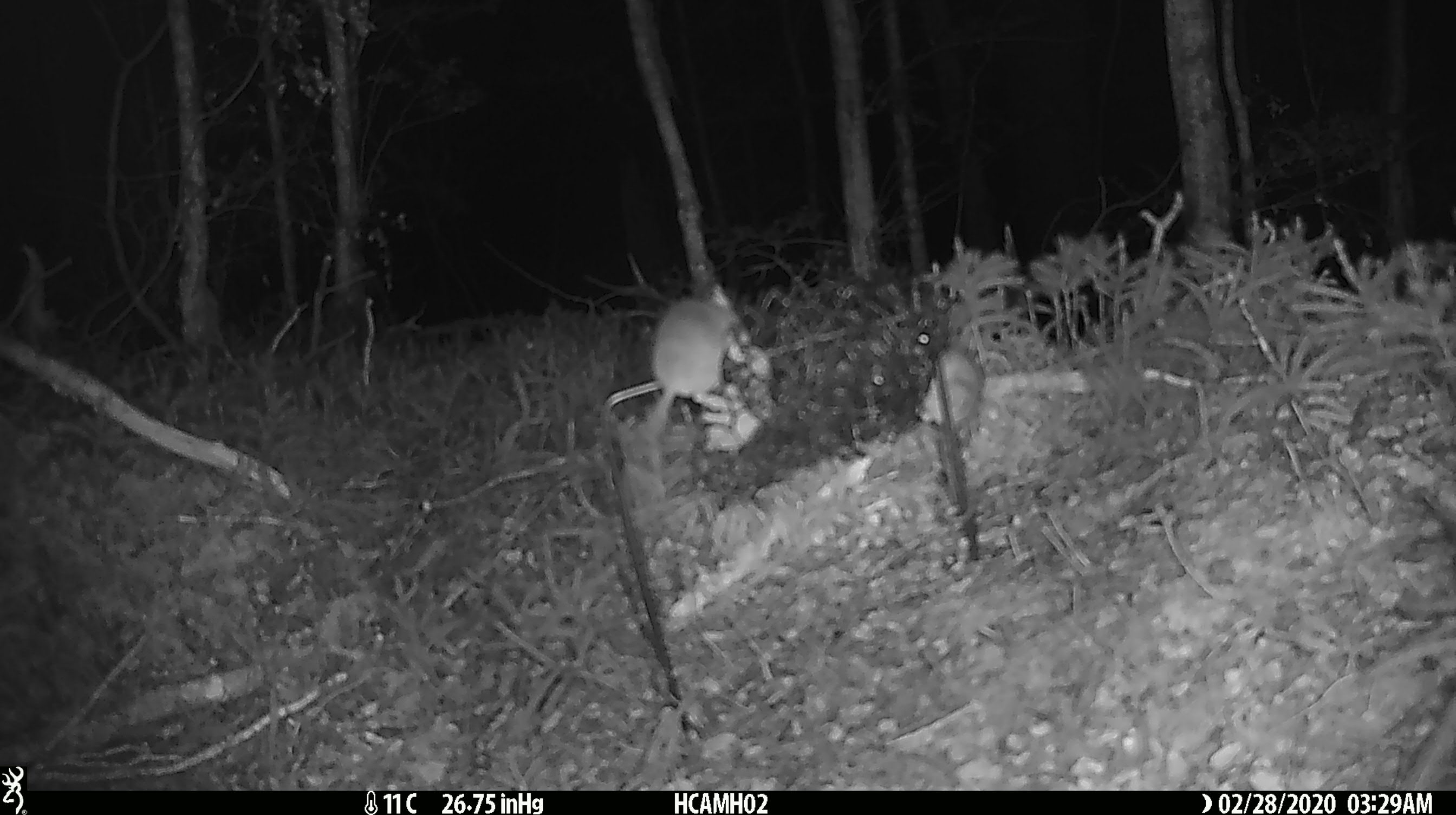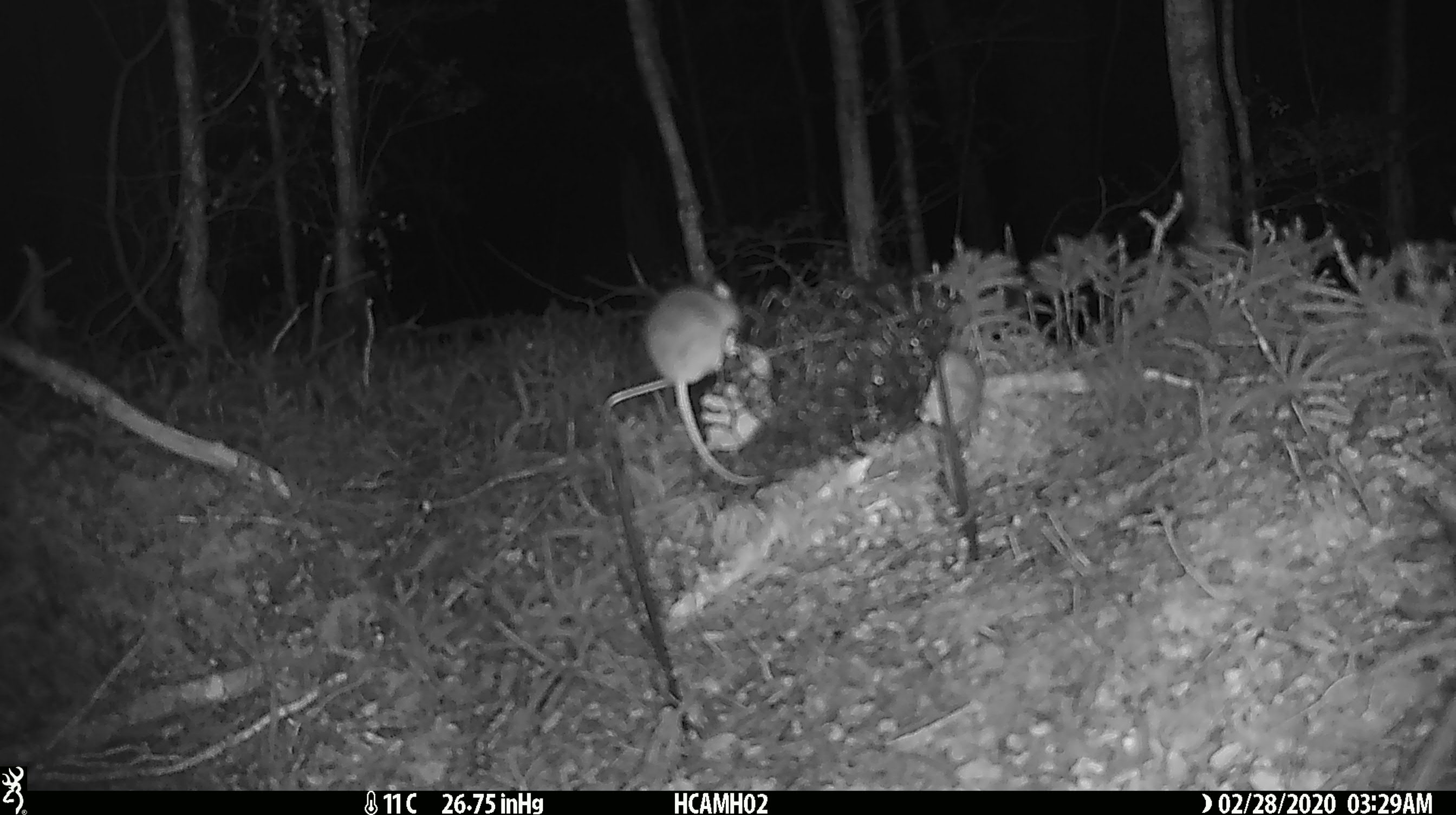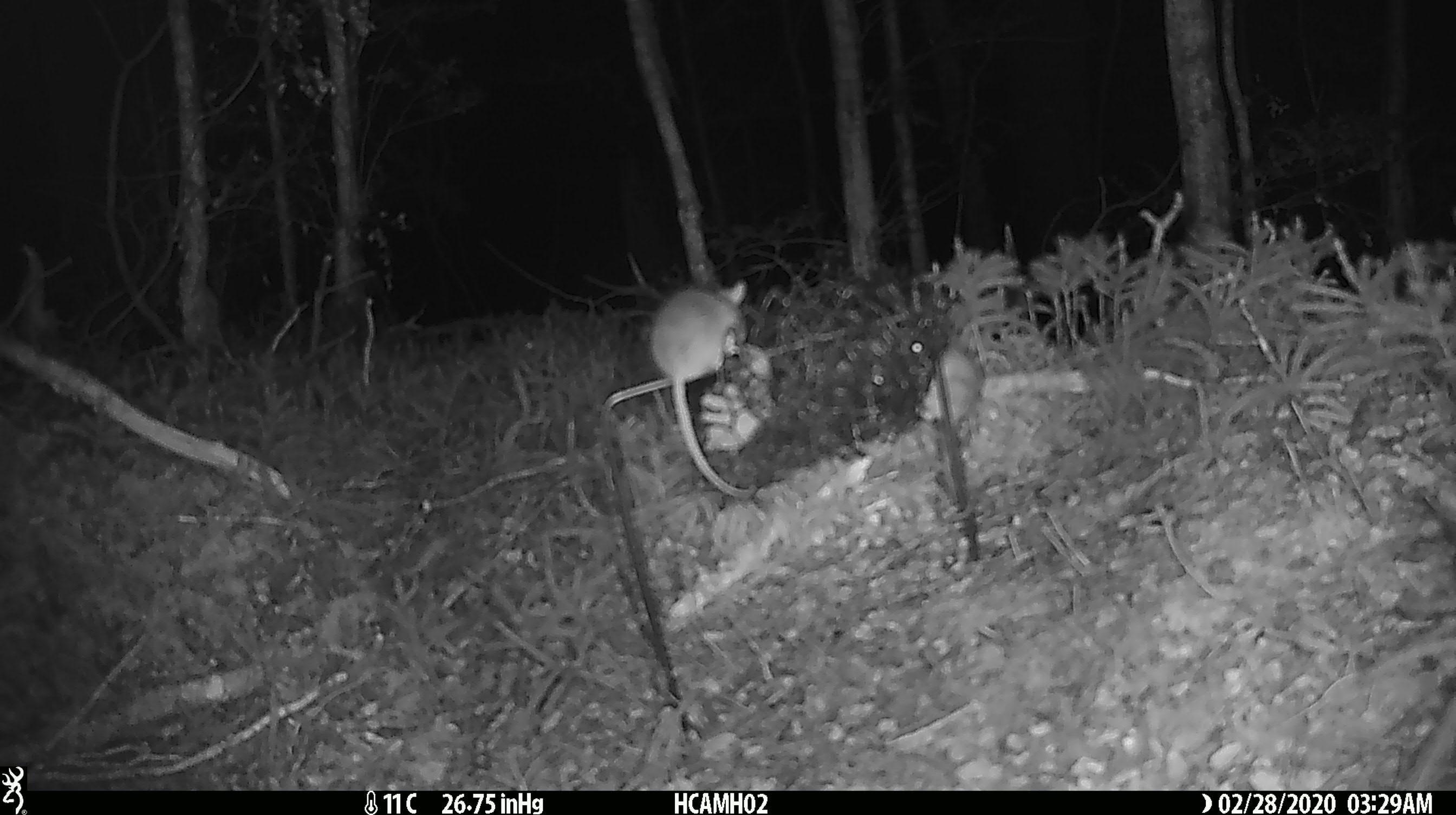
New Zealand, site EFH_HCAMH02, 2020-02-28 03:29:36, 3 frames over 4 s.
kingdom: Animalia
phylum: Chordata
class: Mammalia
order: Rodentia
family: Muridae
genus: Mus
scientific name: Mus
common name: mouse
Mouse (Mus).